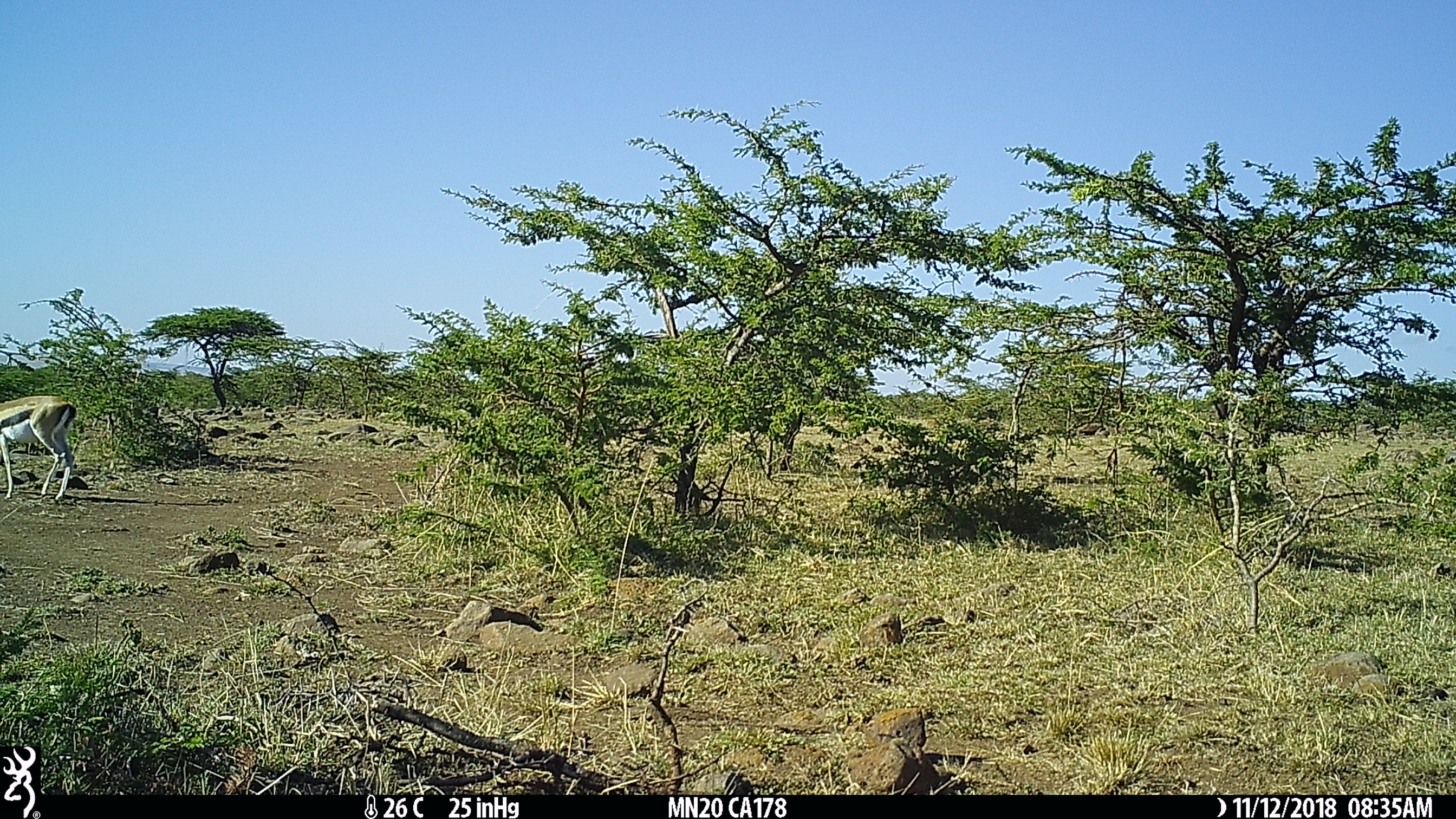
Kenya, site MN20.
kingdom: Animalia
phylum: Chordata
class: Mammalia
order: Artiodactyla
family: Bovidae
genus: Eudorcas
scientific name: Eudorcas thomsonii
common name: thomon's gazelle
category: gazelle thomsons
Gazelle thomsons (thomon's gazelle) (Eudorcas thomsonii).